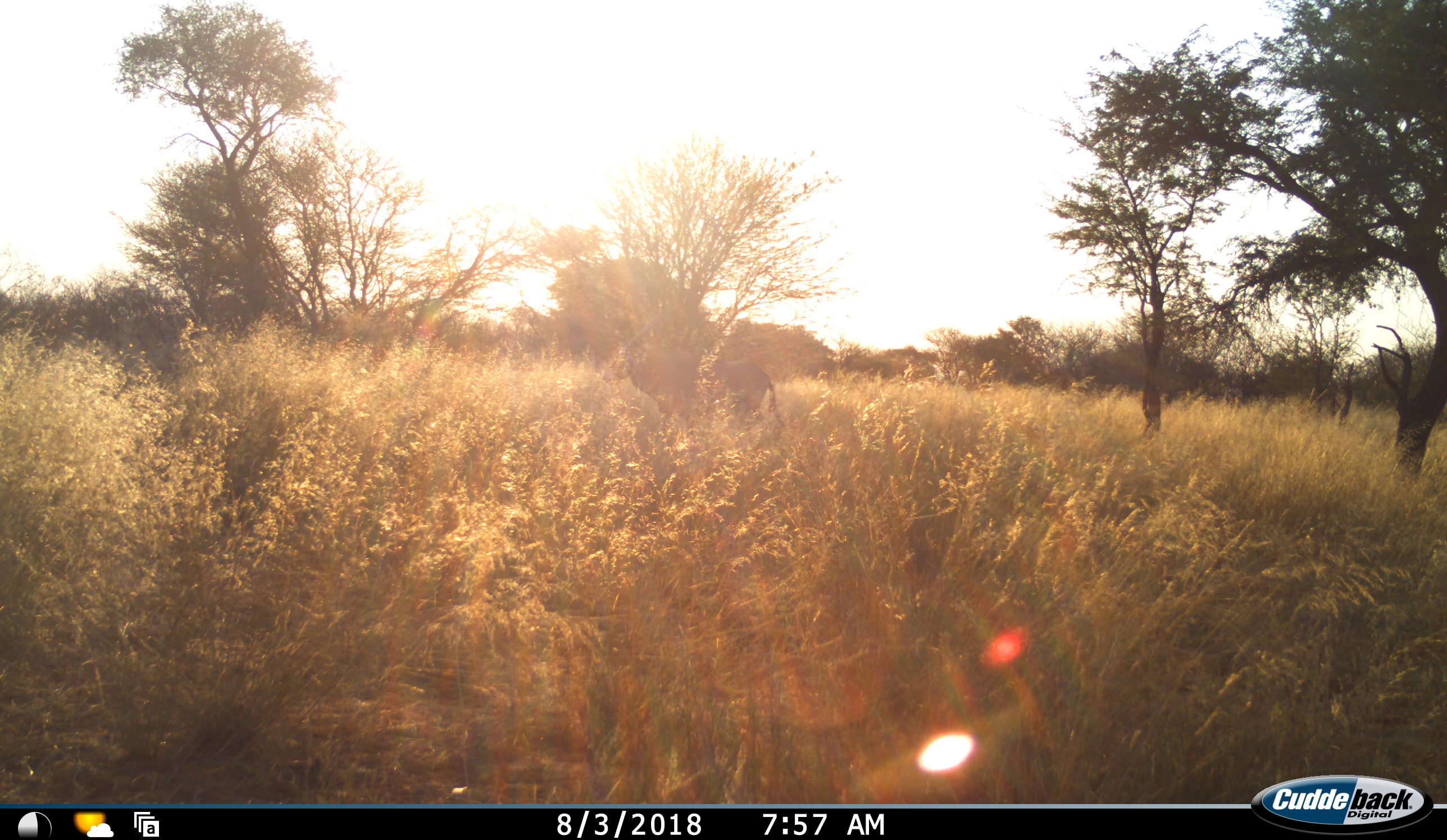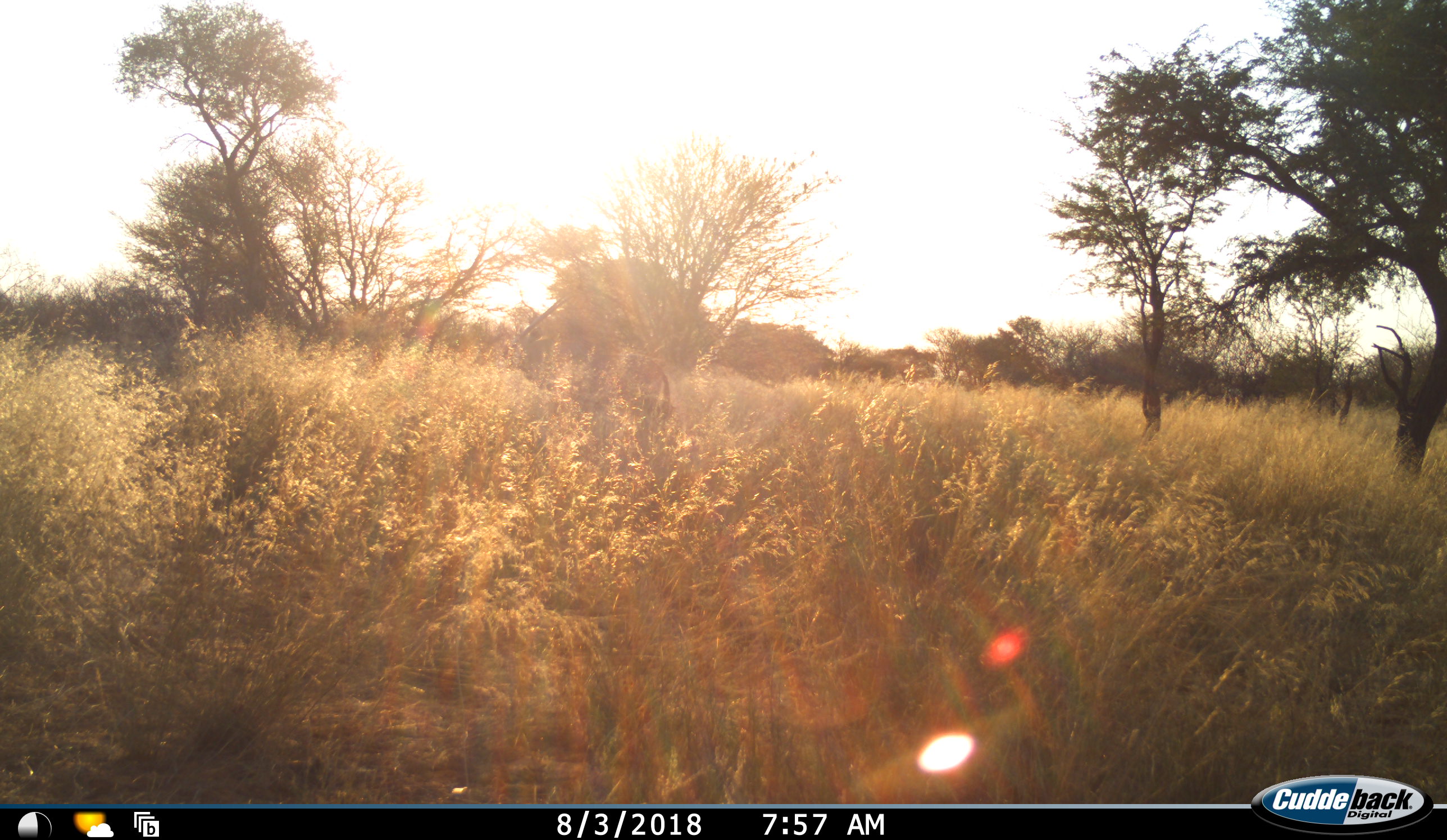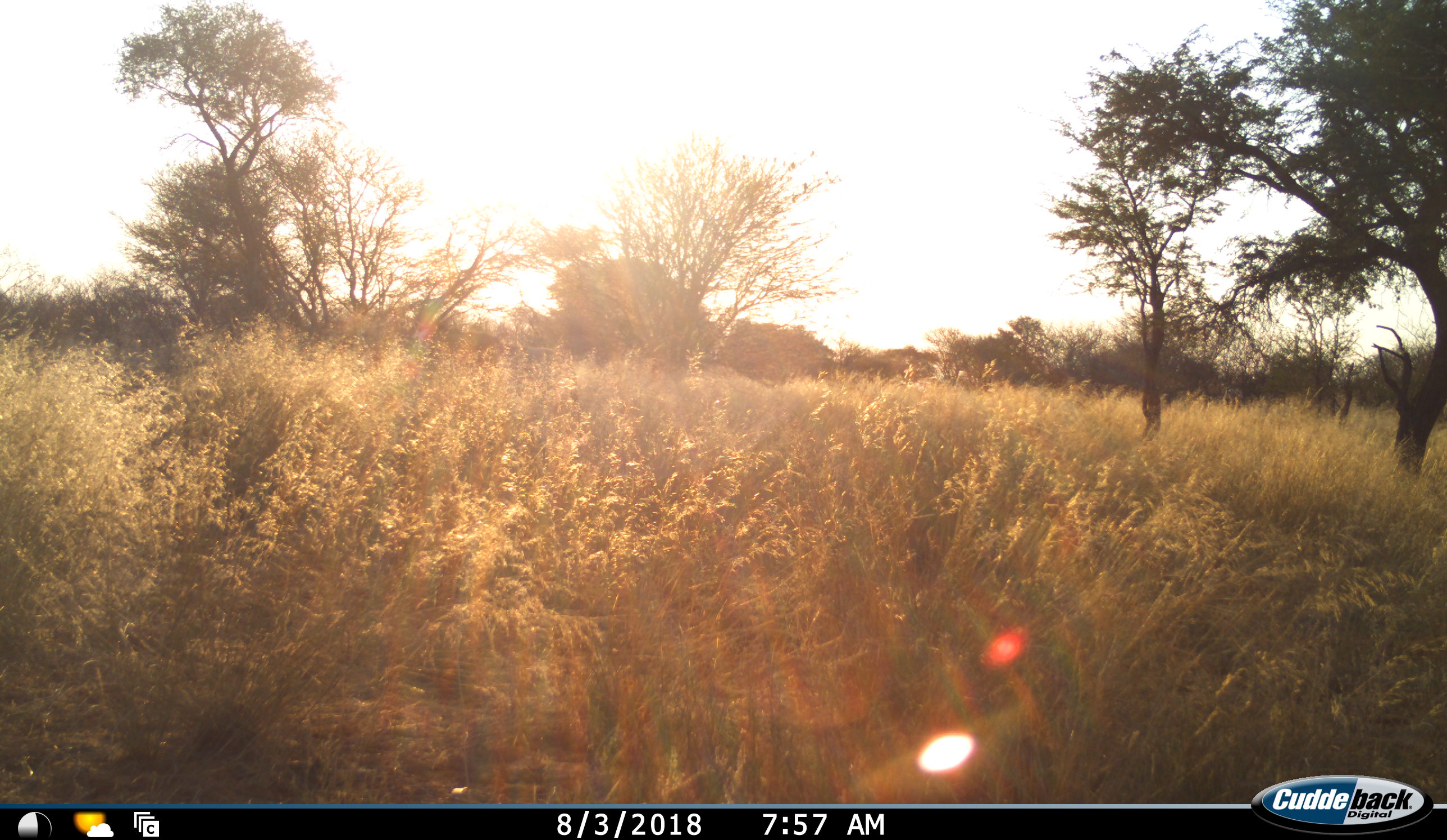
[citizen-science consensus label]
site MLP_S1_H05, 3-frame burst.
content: unidentified animal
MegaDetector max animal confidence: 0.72